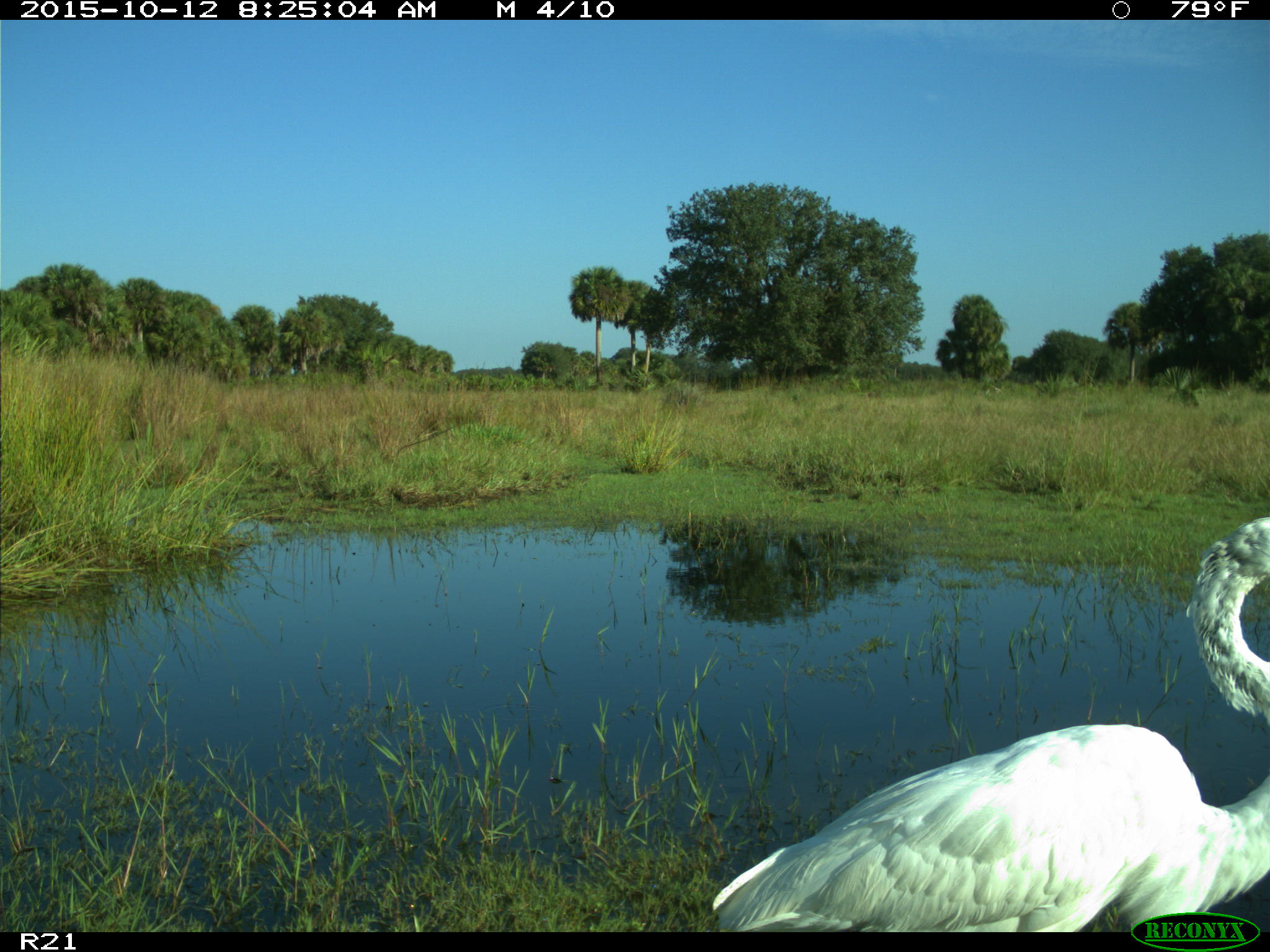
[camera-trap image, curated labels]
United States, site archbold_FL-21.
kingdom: Animalia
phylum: Chordata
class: Aves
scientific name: Aves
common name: birds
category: unidentified bird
Unidentified bird (birds) (Aves).